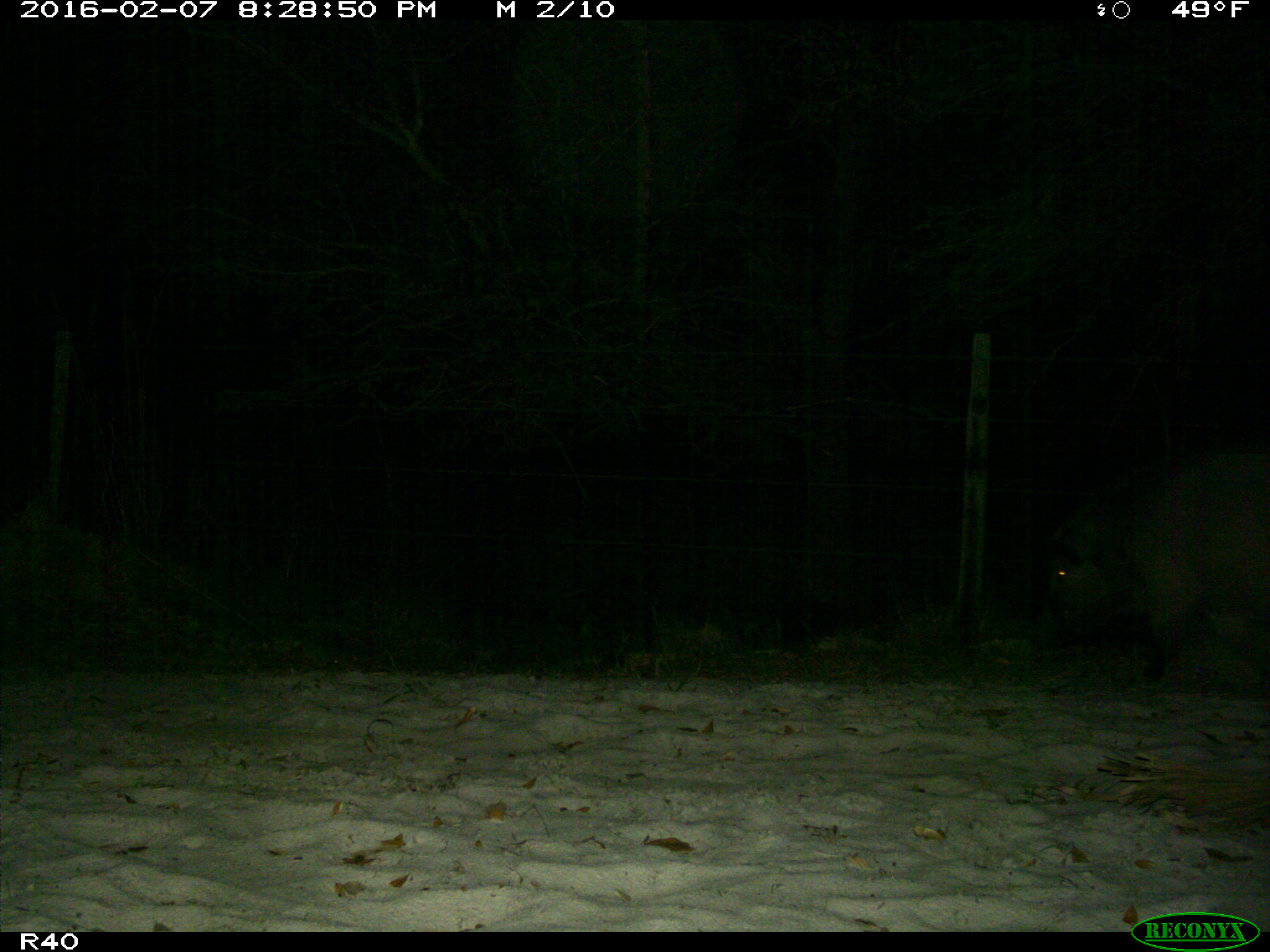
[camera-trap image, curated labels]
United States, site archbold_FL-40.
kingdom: Animalia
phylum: Chordata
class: Mammalia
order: Artiodactyla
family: Suidae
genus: Sus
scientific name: Sus scrofa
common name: wild boar